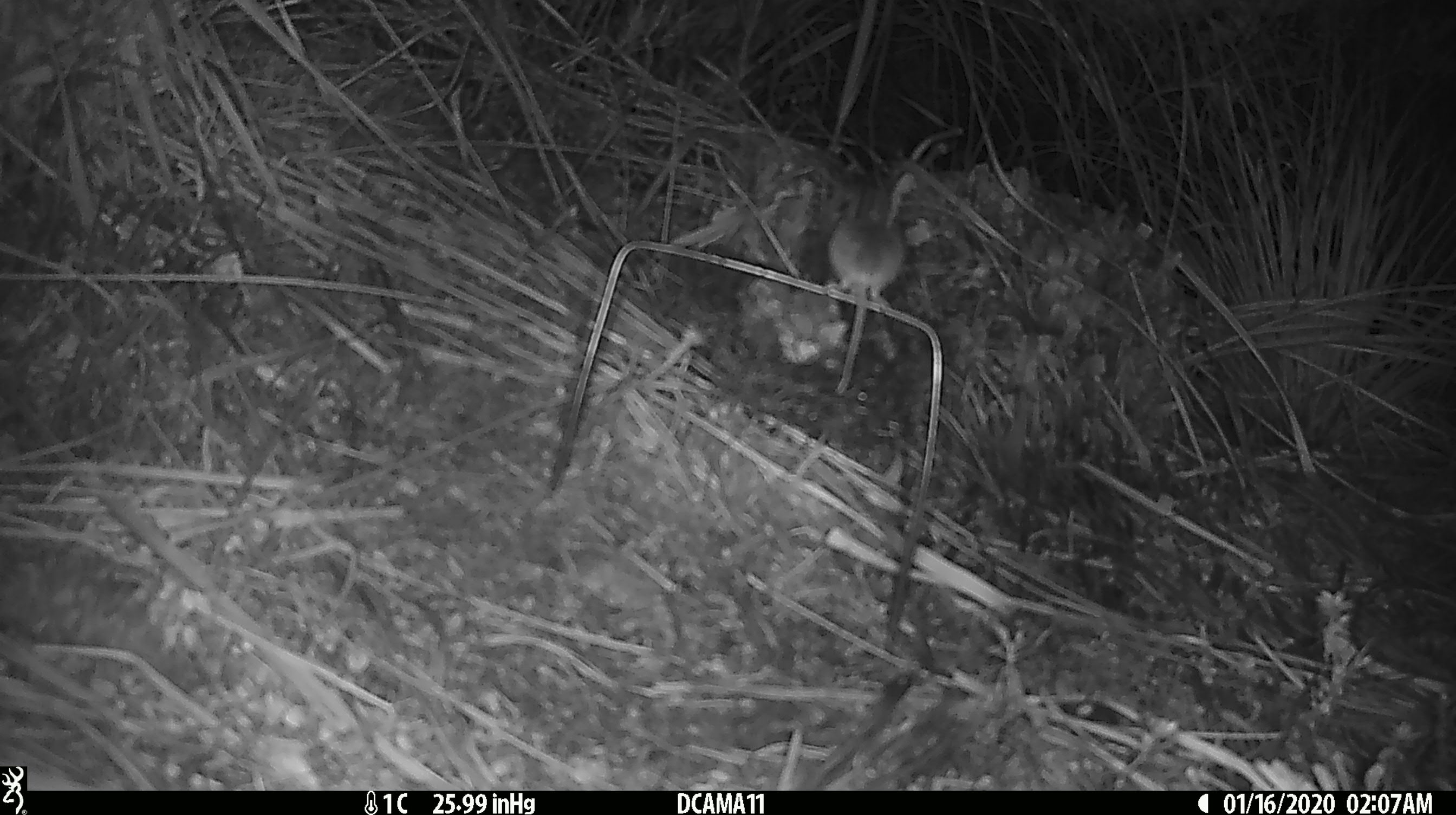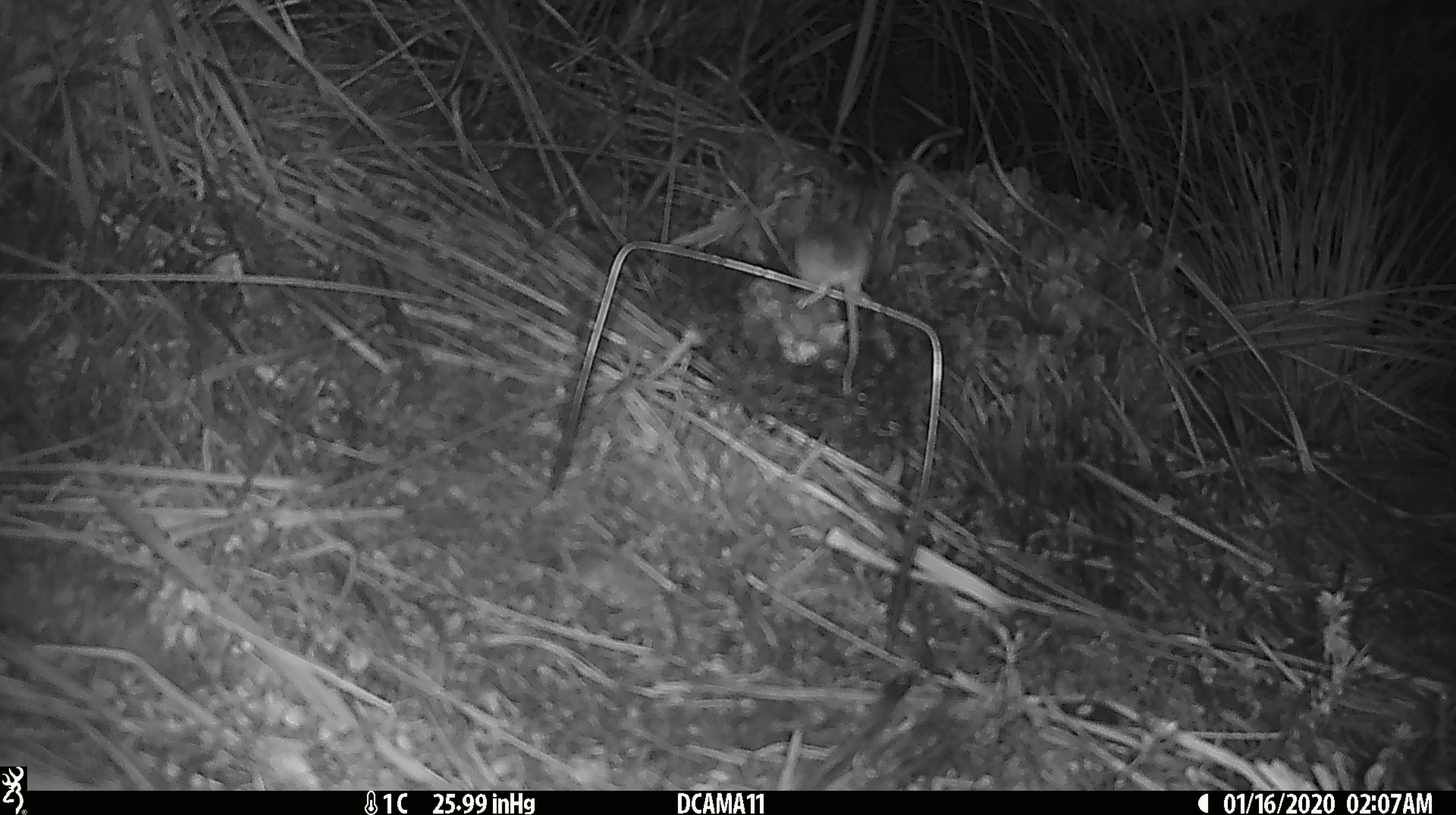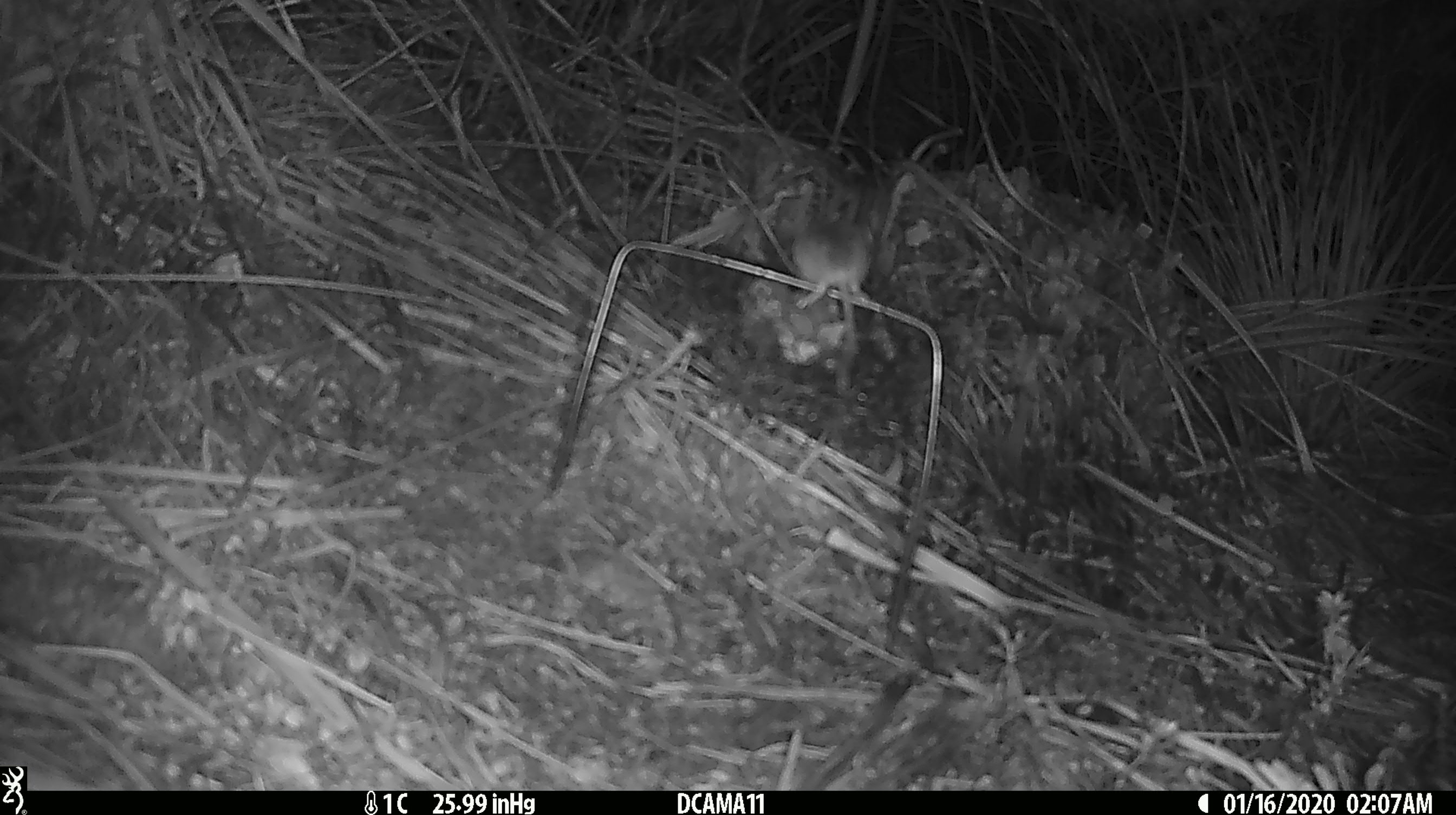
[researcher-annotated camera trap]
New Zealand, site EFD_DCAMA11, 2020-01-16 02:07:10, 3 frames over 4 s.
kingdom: Animalia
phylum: Chordata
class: Mammalia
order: Rodentia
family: Muridae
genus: Mus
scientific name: Mus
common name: mouse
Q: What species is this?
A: Mouse (Mus).